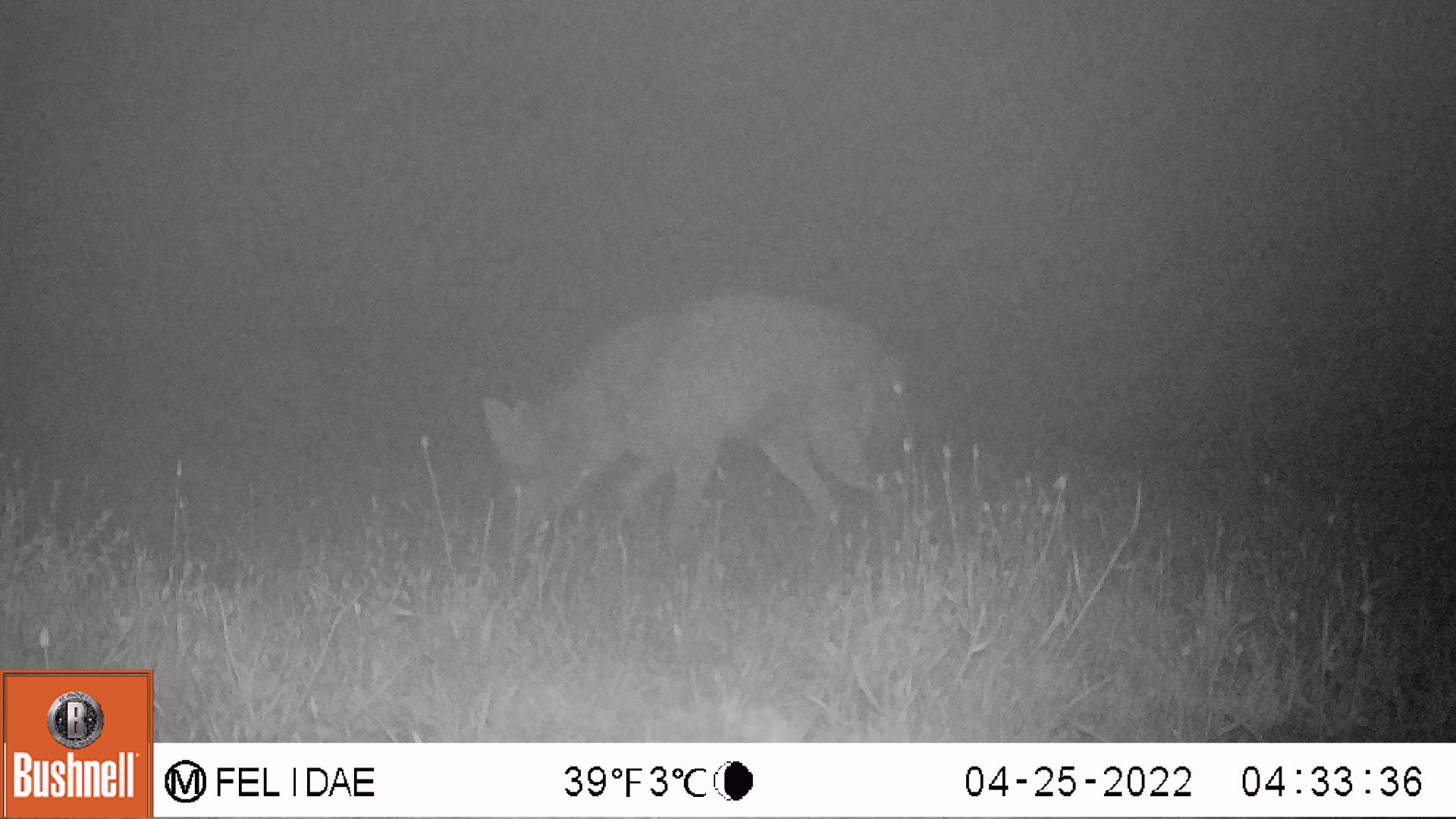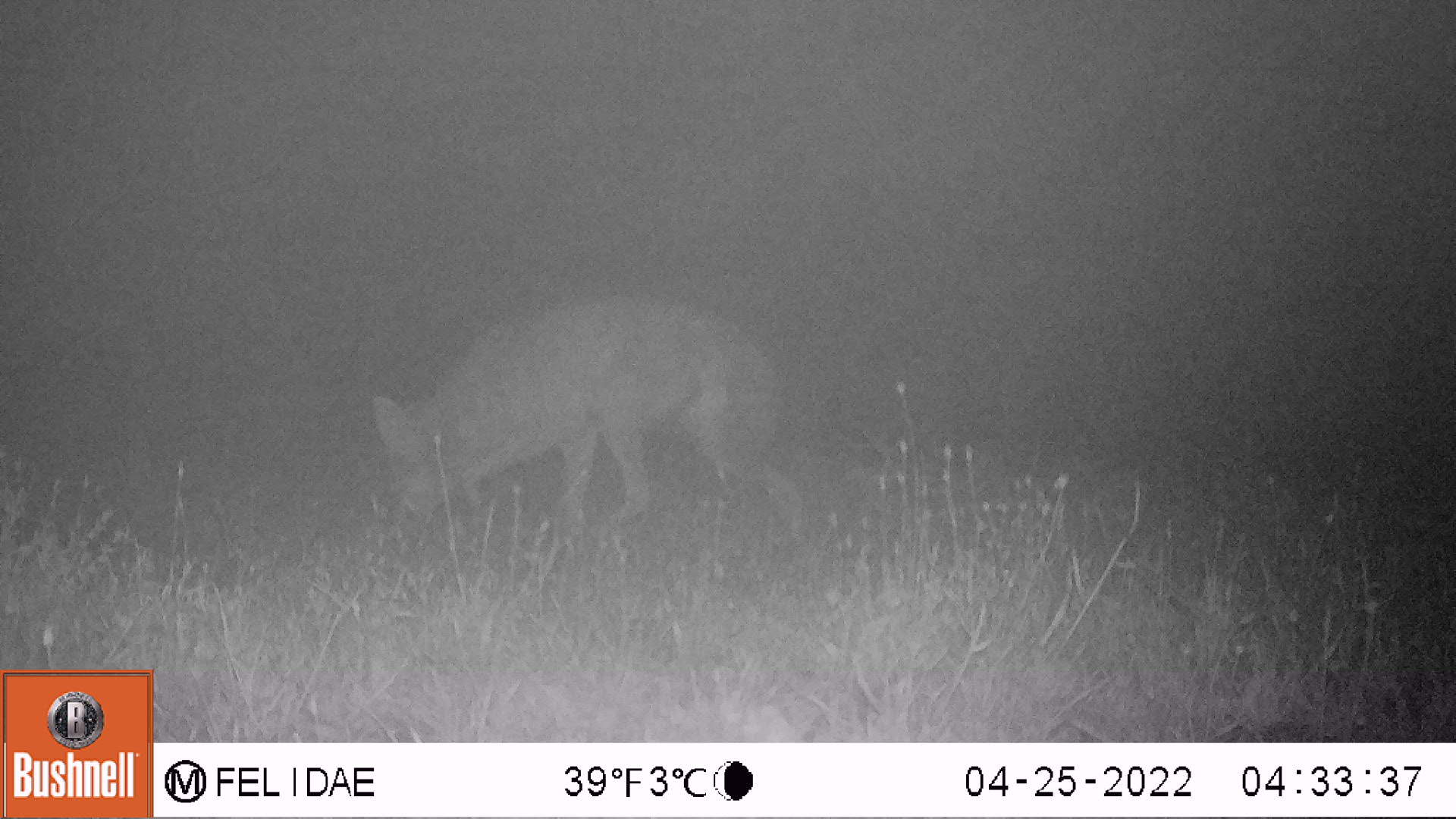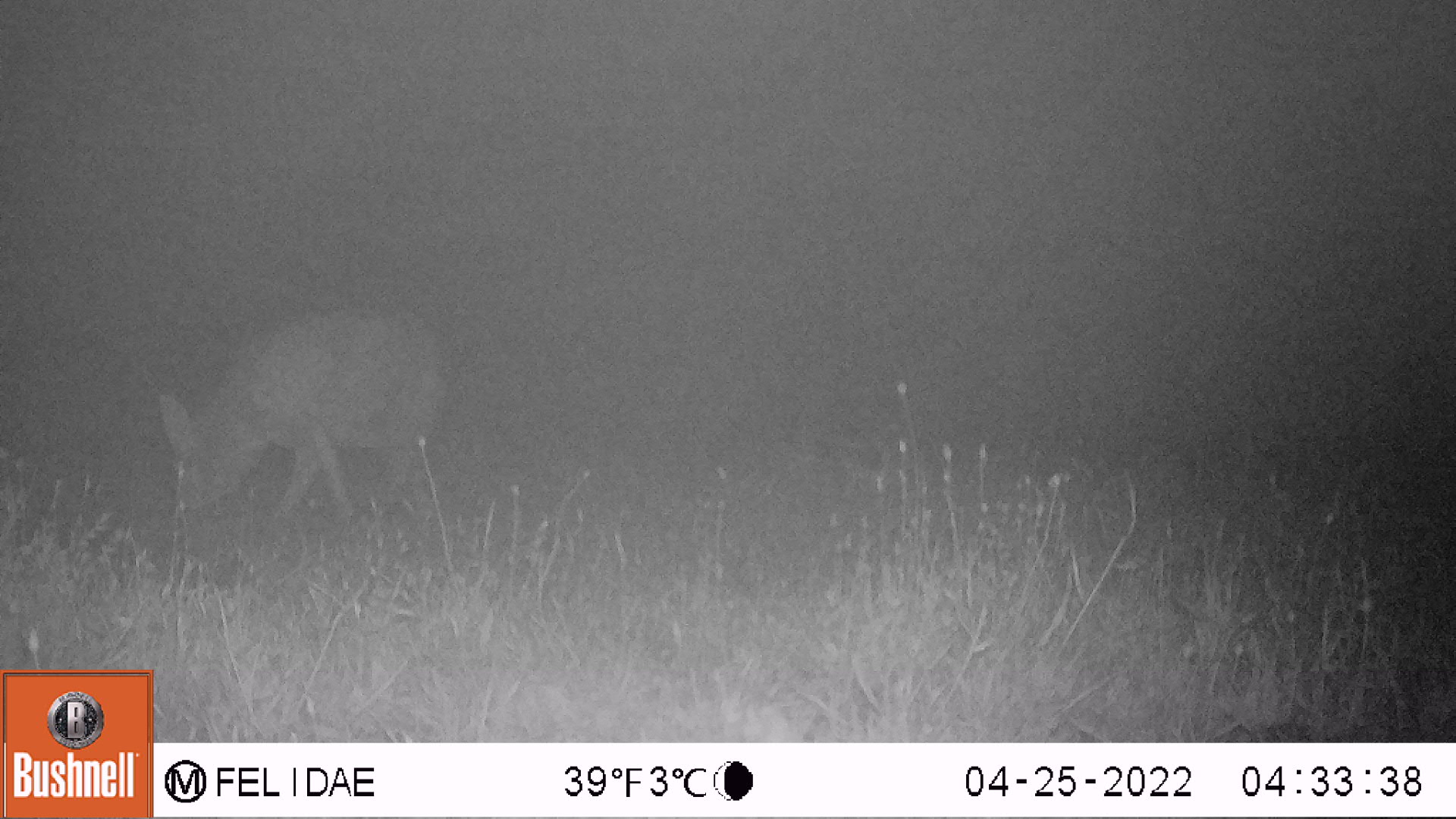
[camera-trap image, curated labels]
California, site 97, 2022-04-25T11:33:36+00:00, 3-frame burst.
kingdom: Animalia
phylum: Chordata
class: Mammalia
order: Carnivora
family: Canidae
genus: Canis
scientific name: Canis latrans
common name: coyote